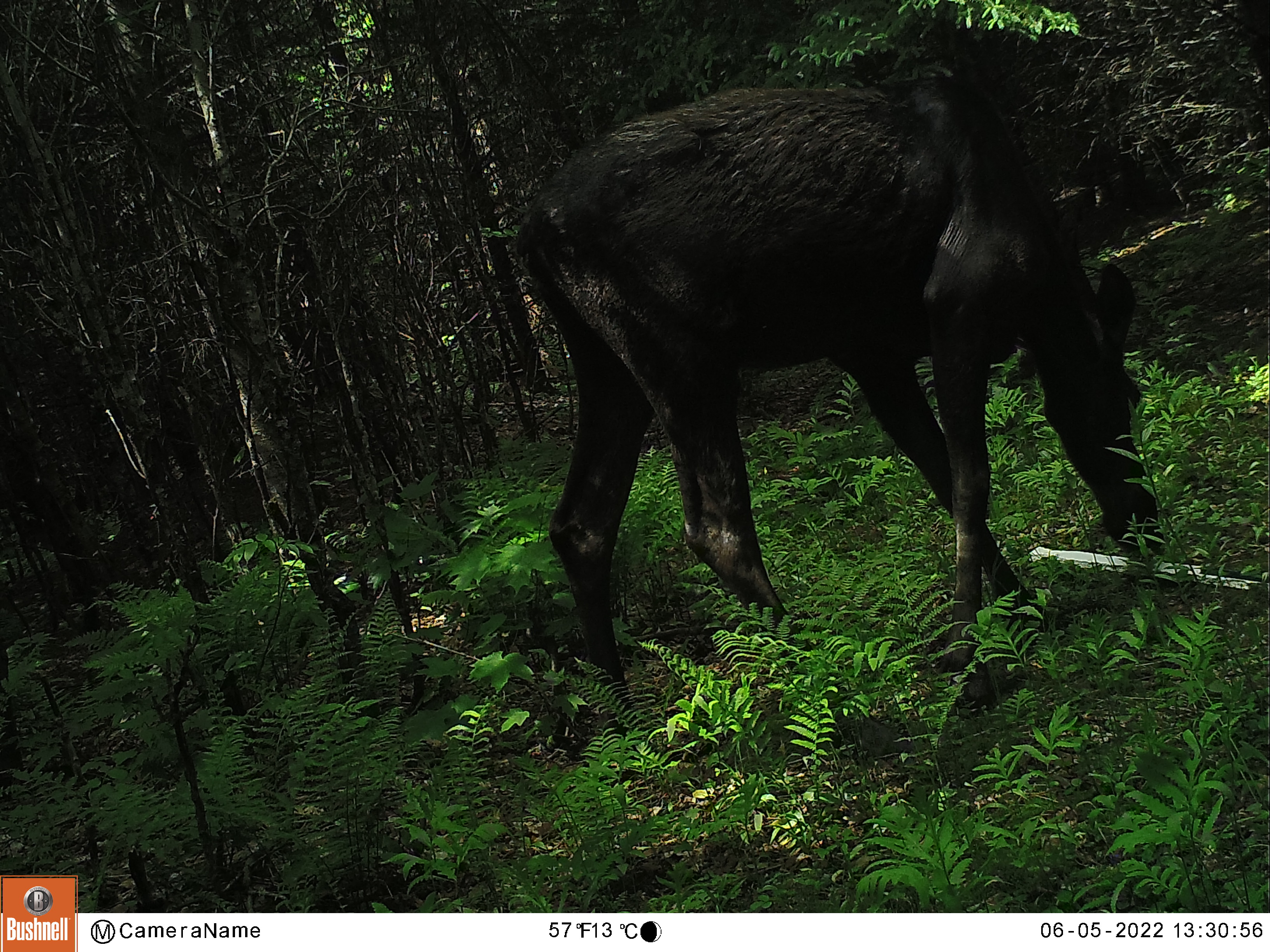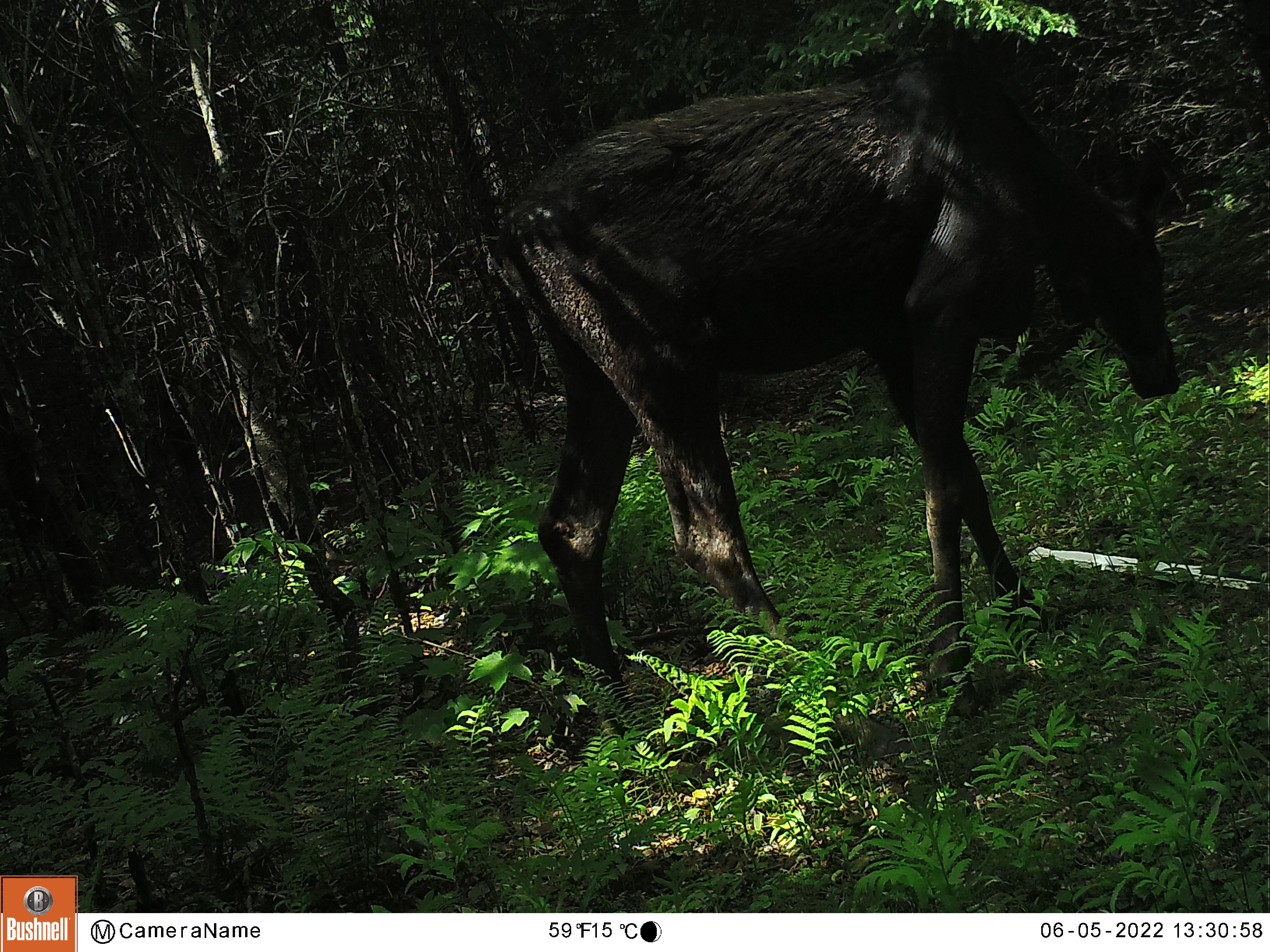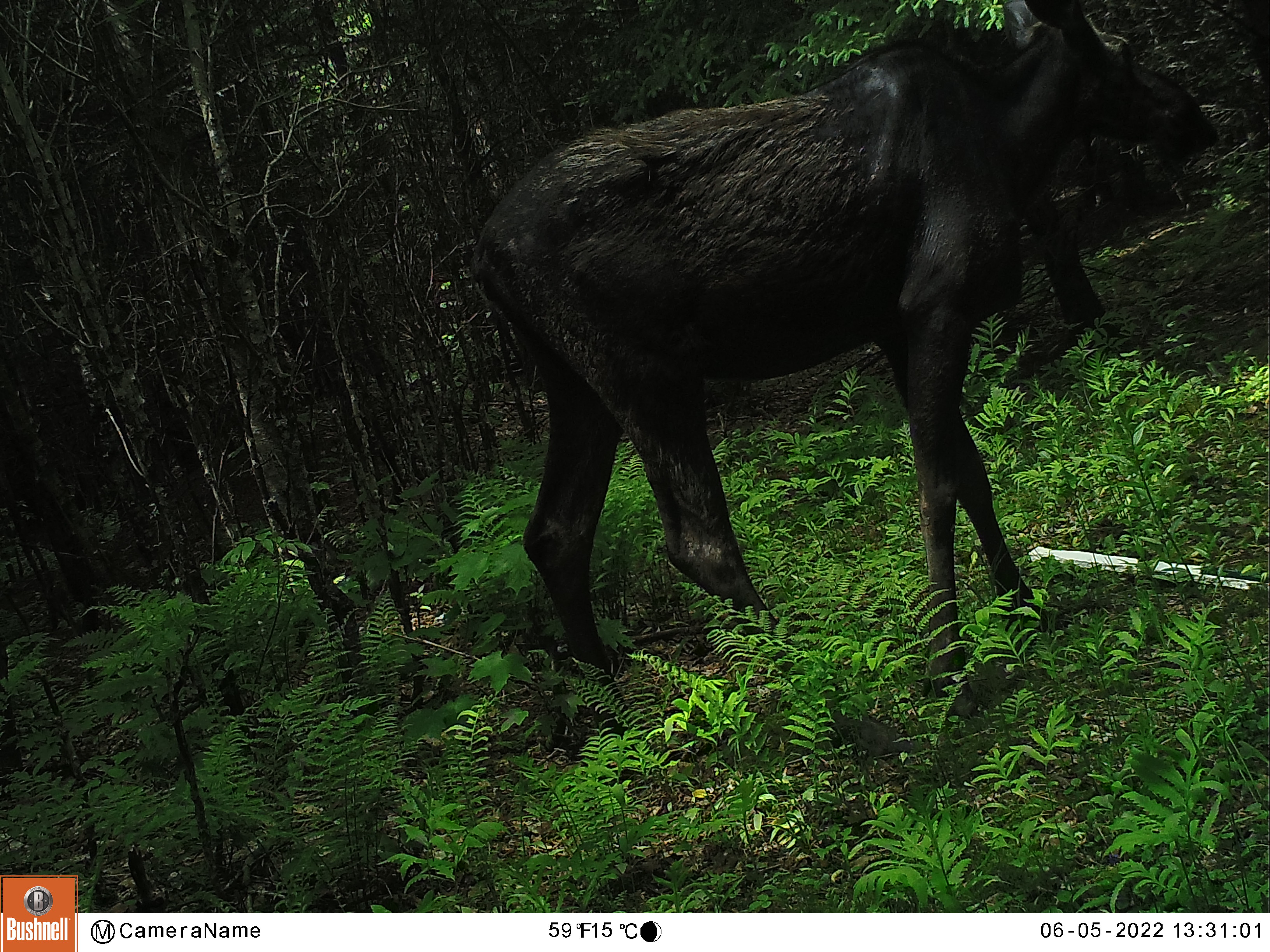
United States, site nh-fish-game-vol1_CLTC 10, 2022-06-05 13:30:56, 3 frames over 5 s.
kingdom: Animalia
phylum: Chordata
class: Mammalia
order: Artiodactyla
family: Cervidae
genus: Alces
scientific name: Alces alces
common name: moose